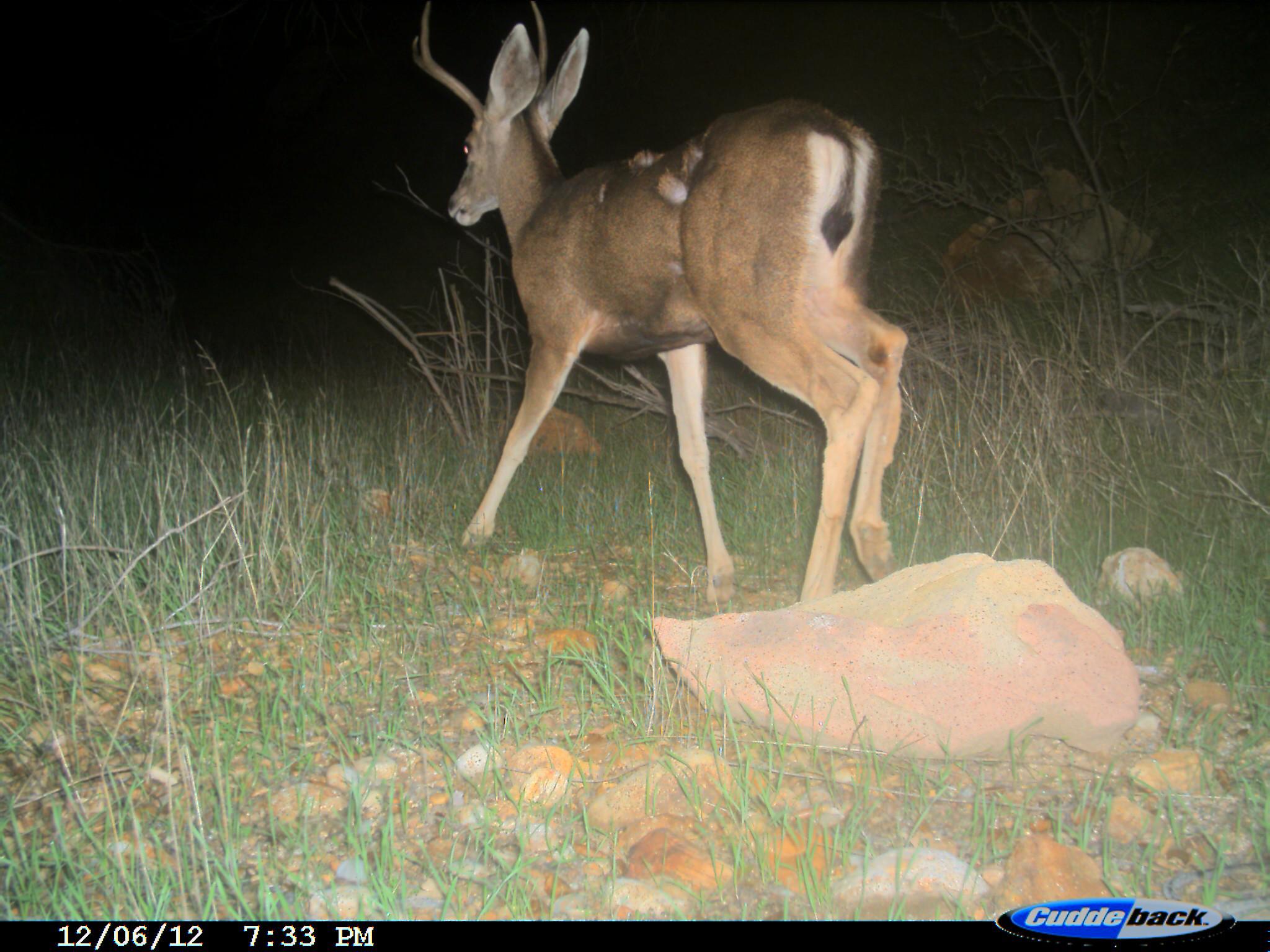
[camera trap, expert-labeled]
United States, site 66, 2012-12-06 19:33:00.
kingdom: Animalia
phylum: Chordata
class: Mammalia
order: Artiodactyla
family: Cervidae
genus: Odocoileus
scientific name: Odocoileus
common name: deer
Deer (Odocoileus).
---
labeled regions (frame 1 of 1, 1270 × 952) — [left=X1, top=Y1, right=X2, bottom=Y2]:
deer: [left=420, top=5, right=912, bottom=608]